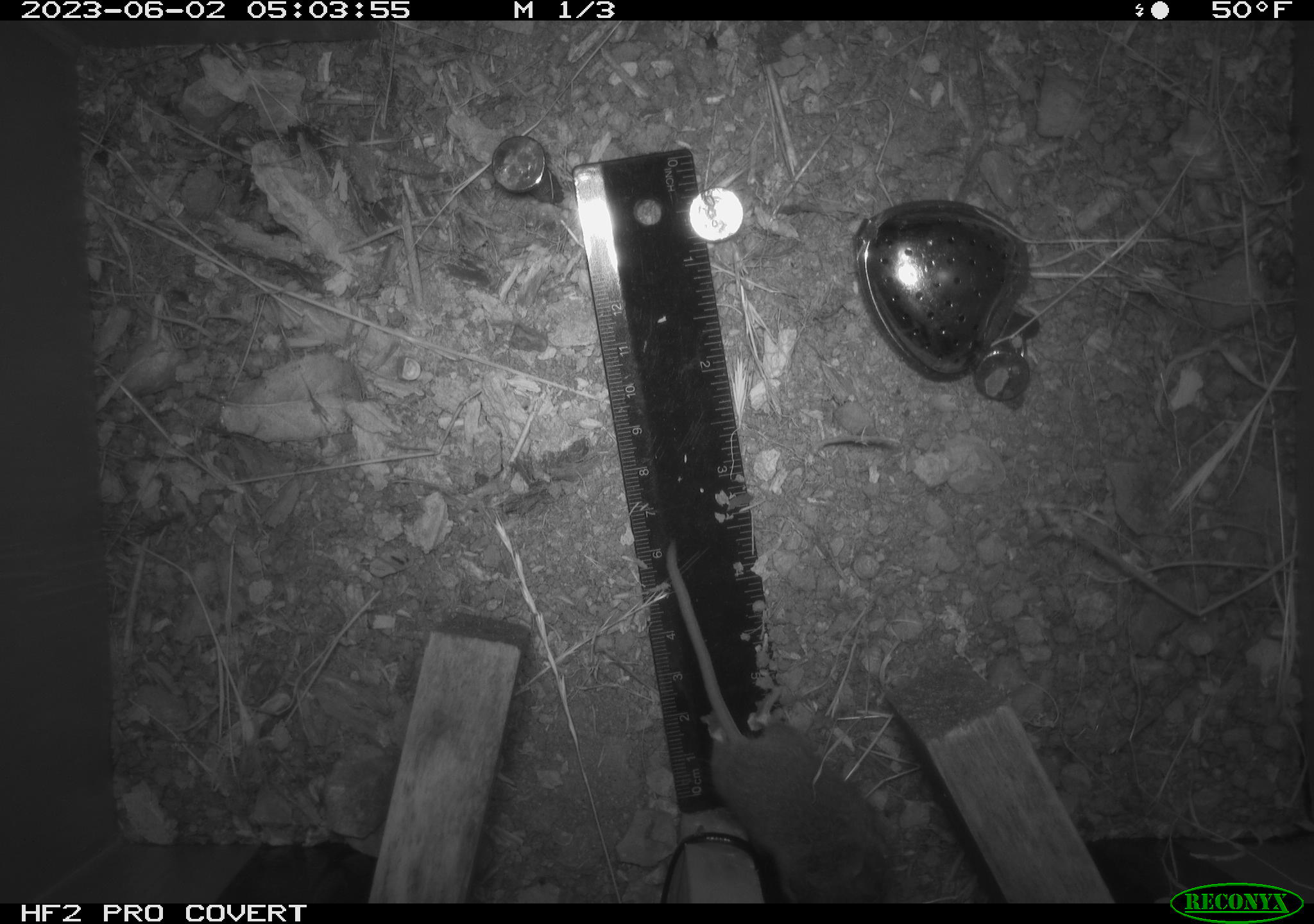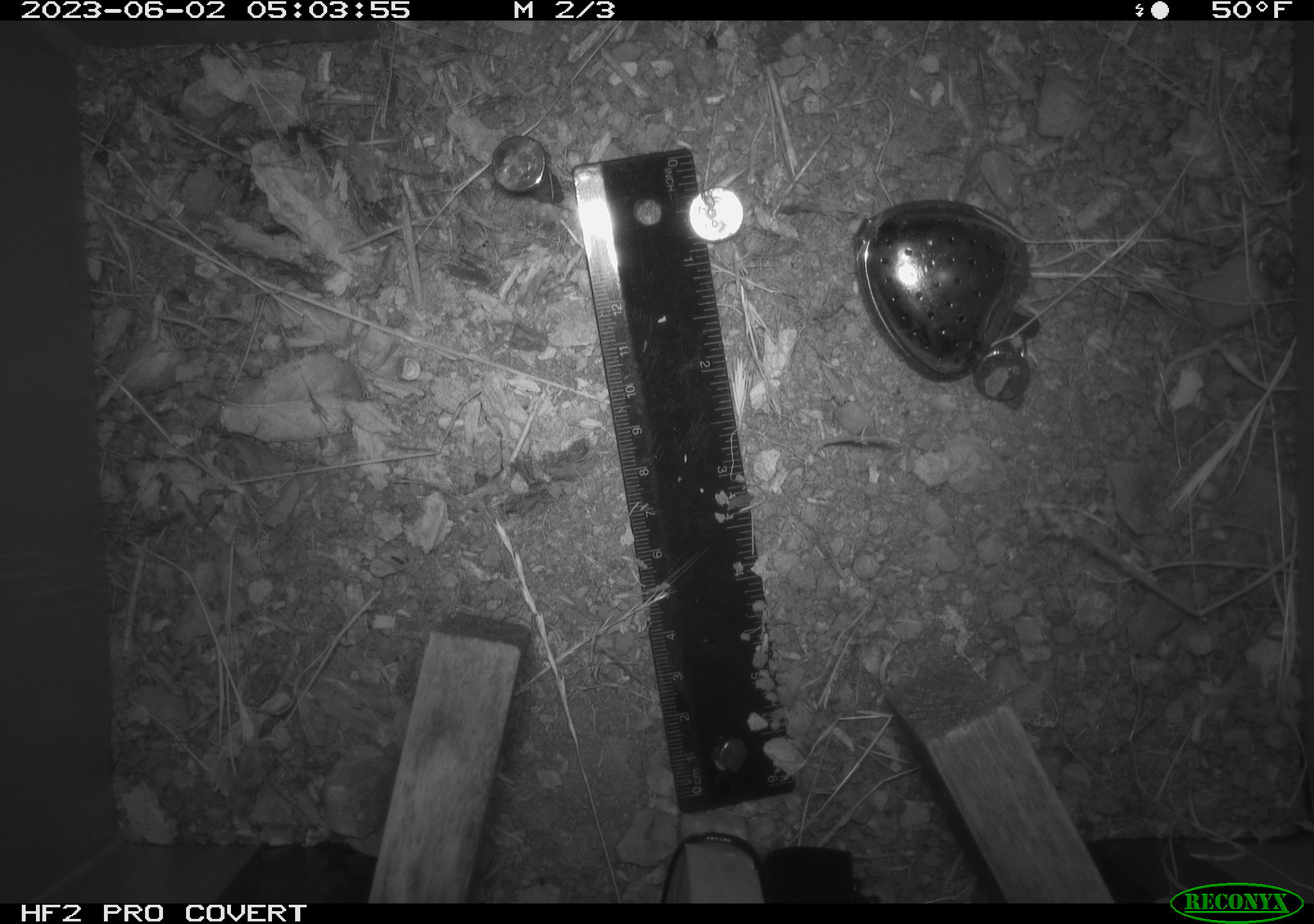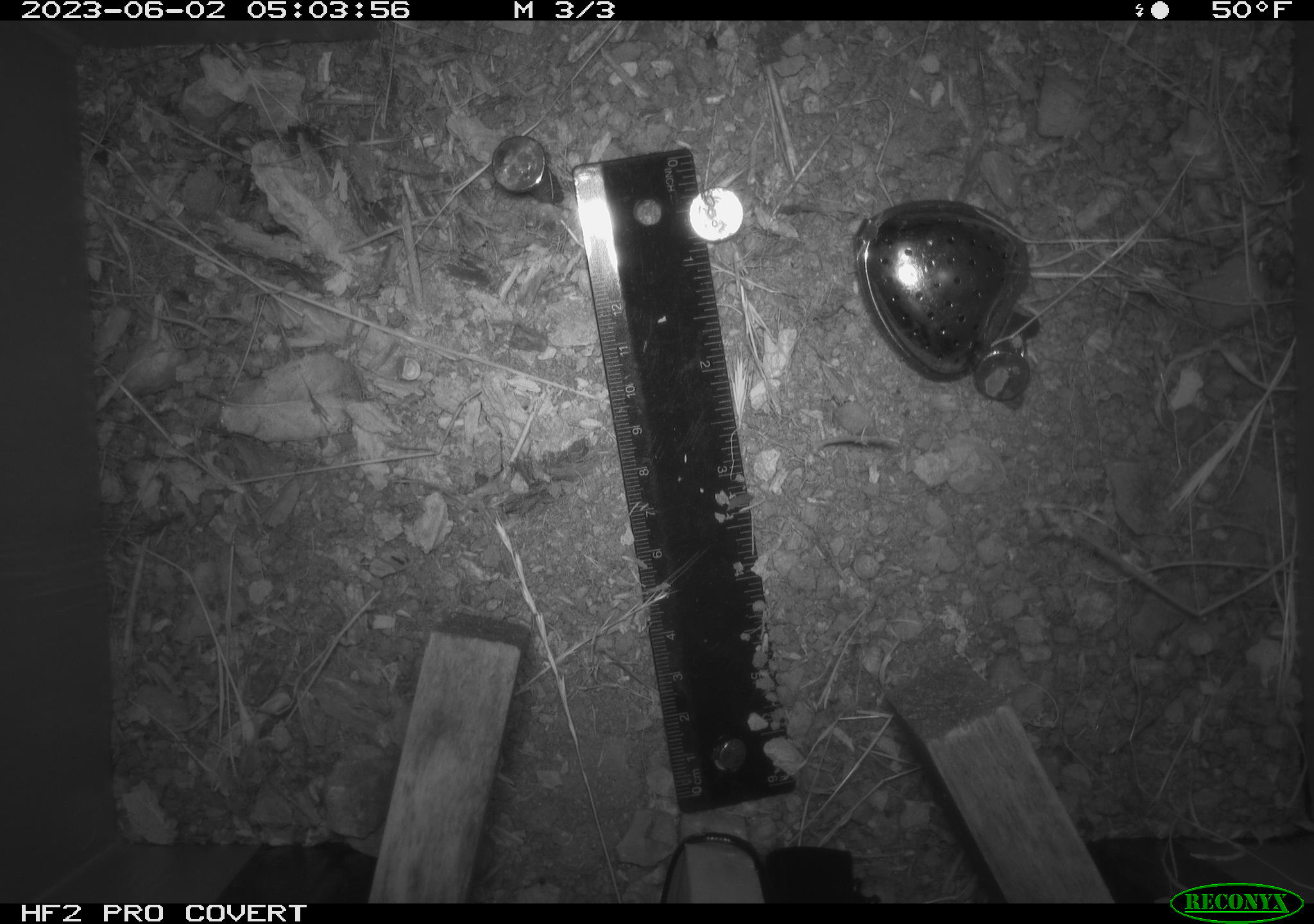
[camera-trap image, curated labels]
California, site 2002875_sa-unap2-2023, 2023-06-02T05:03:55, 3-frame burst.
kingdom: Animalia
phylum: Chordata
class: Mammalia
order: Rodentia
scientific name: Rodentia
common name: mouse species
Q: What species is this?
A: Mouse species (Rodentia).